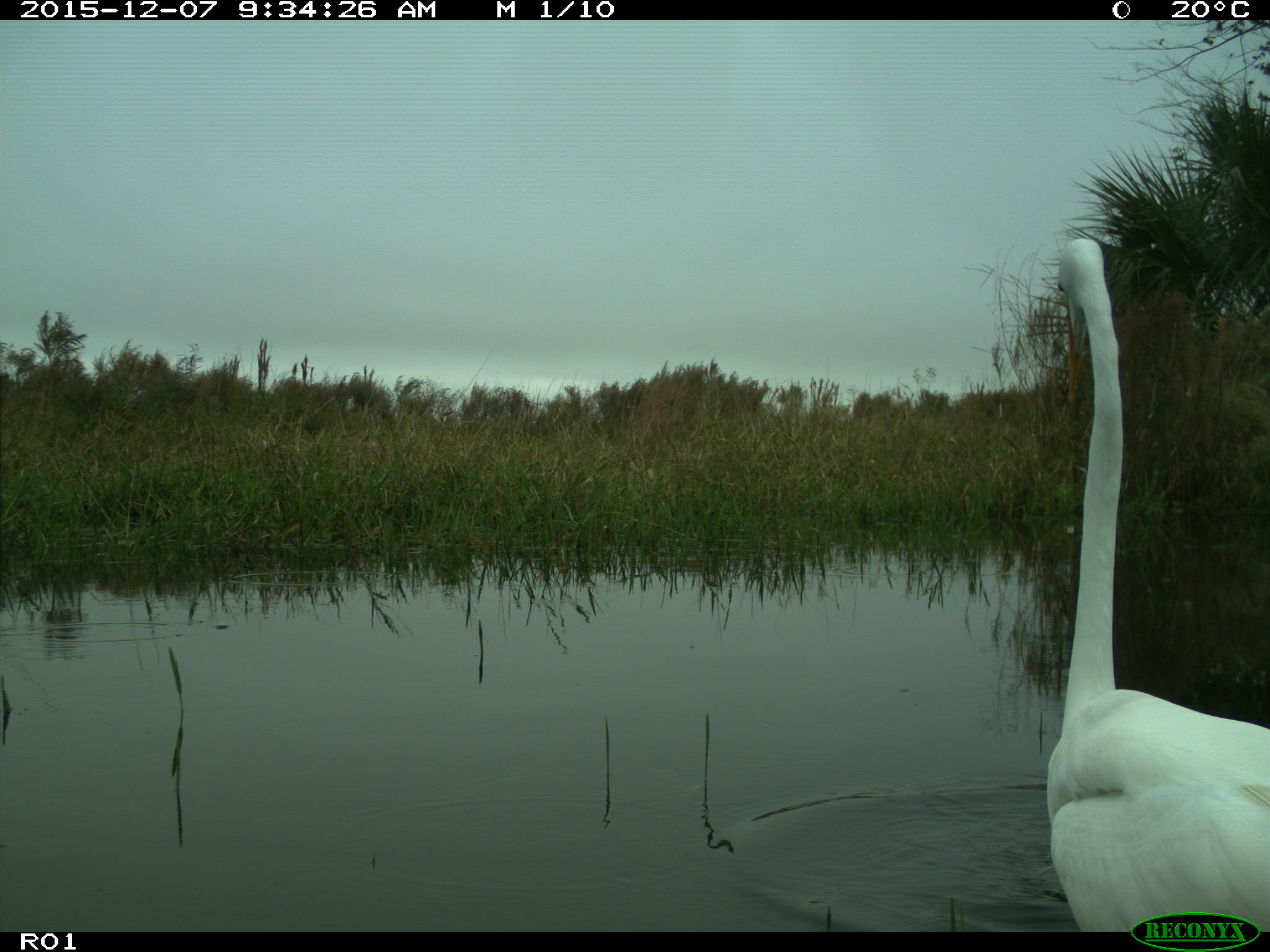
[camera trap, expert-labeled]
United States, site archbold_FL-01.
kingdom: Animalia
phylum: Chordata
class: Aves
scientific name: Aves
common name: birds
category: unidentified bird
Unidentified bird (birds) (Aves).